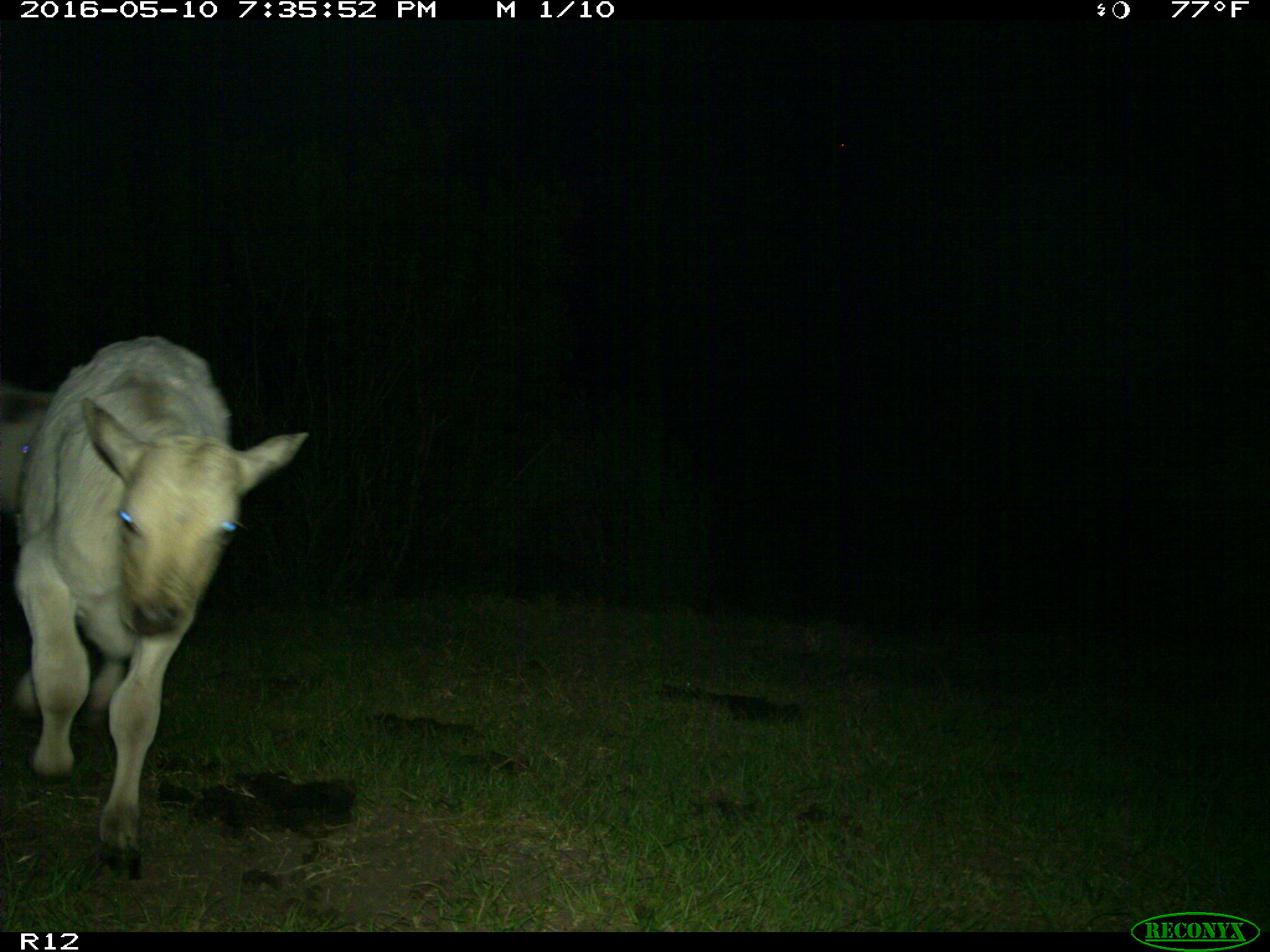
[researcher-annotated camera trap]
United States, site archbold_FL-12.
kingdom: Animalia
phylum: Chordata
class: Mammalia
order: Artiodactyla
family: Bovidae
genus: Bos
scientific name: Bos taurus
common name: domestic cow